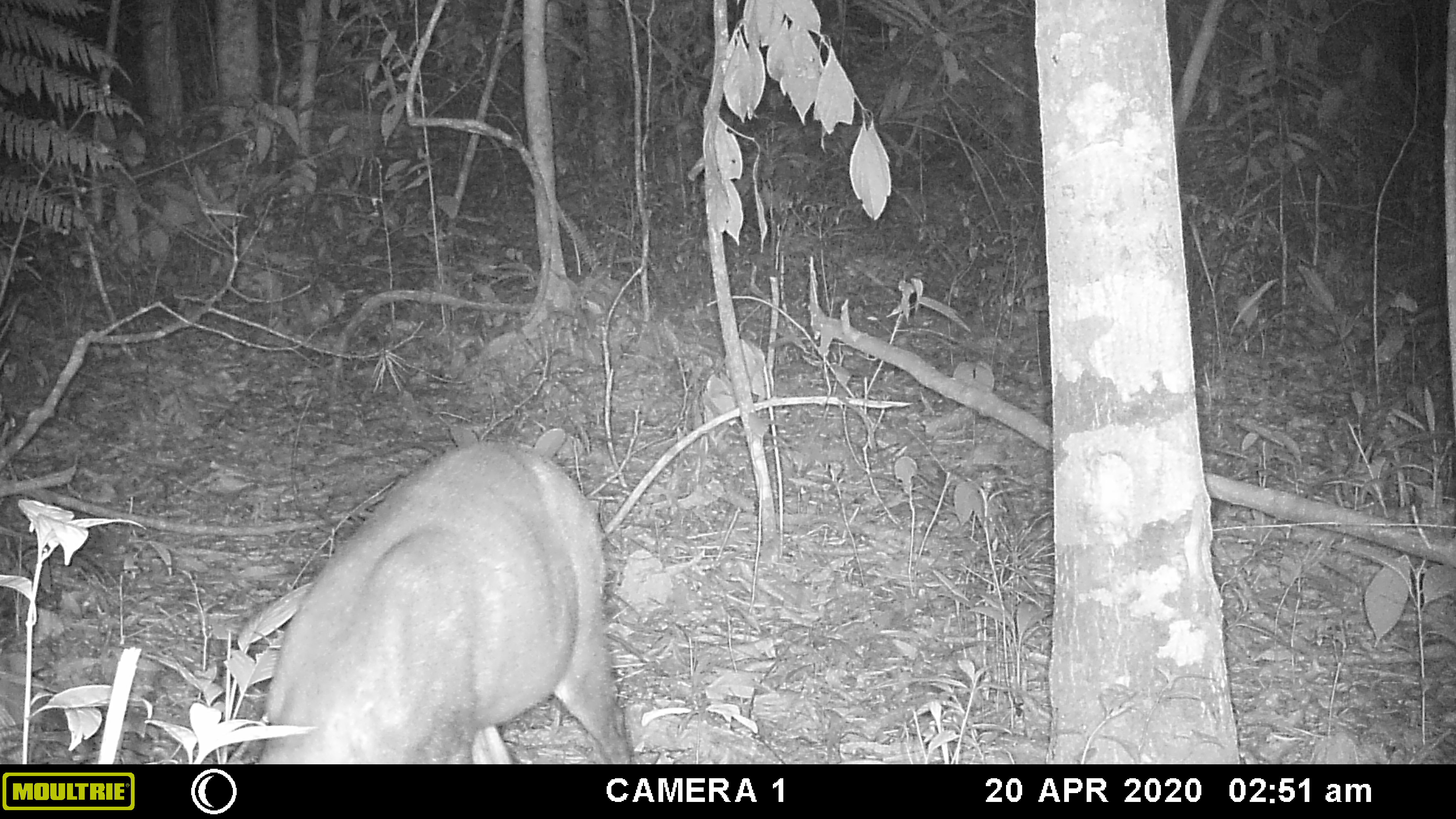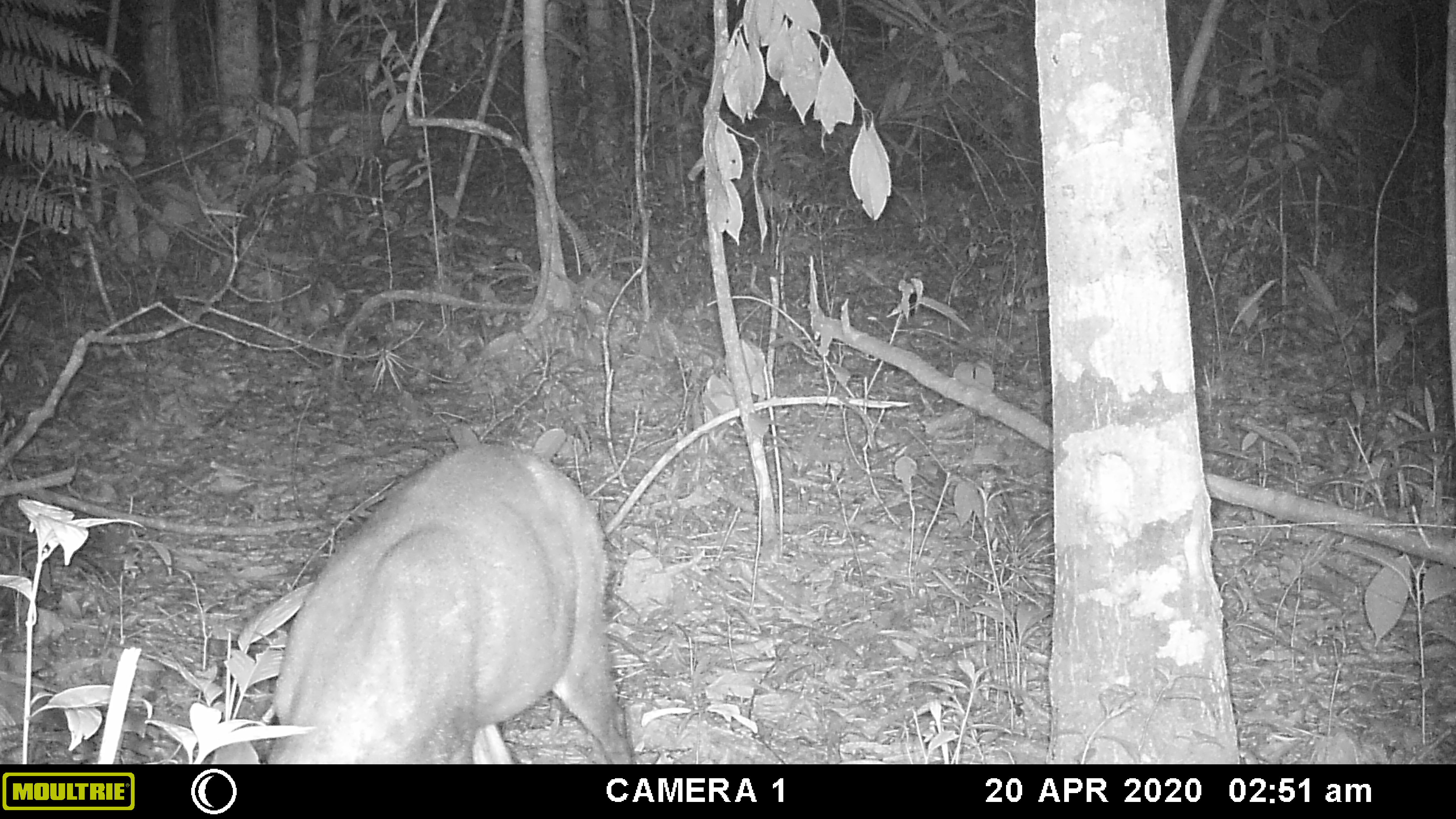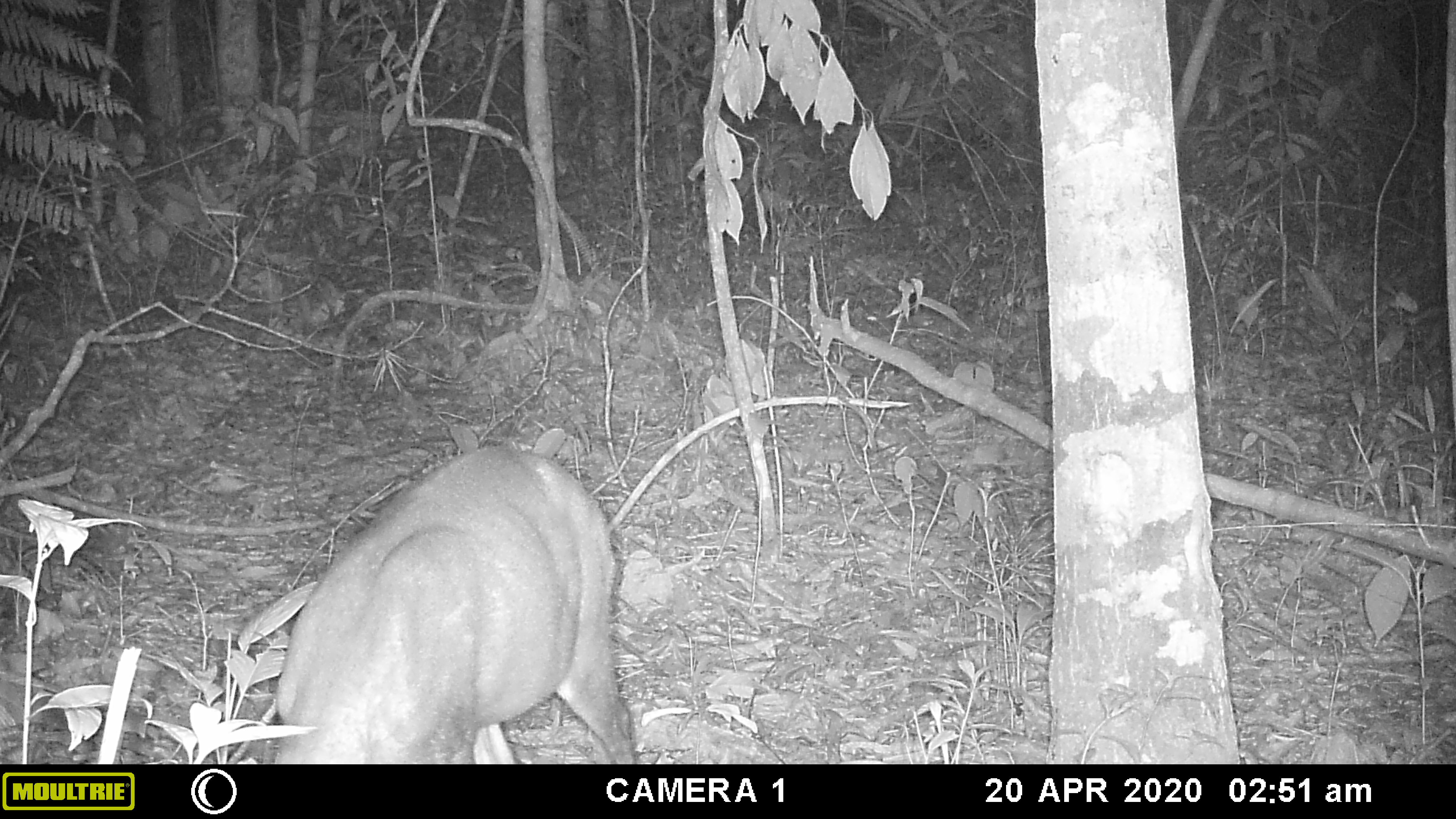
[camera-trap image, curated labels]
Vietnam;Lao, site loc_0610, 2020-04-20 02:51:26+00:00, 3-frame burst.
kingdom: Animalia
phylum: Chordata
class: Mammalia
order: Artiodactyla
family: Cervidae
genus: Muntiacus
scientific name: Muntiacus rooseveltorum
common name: roosevelt's muntjac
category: roosevelts muntjac group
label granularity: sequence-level